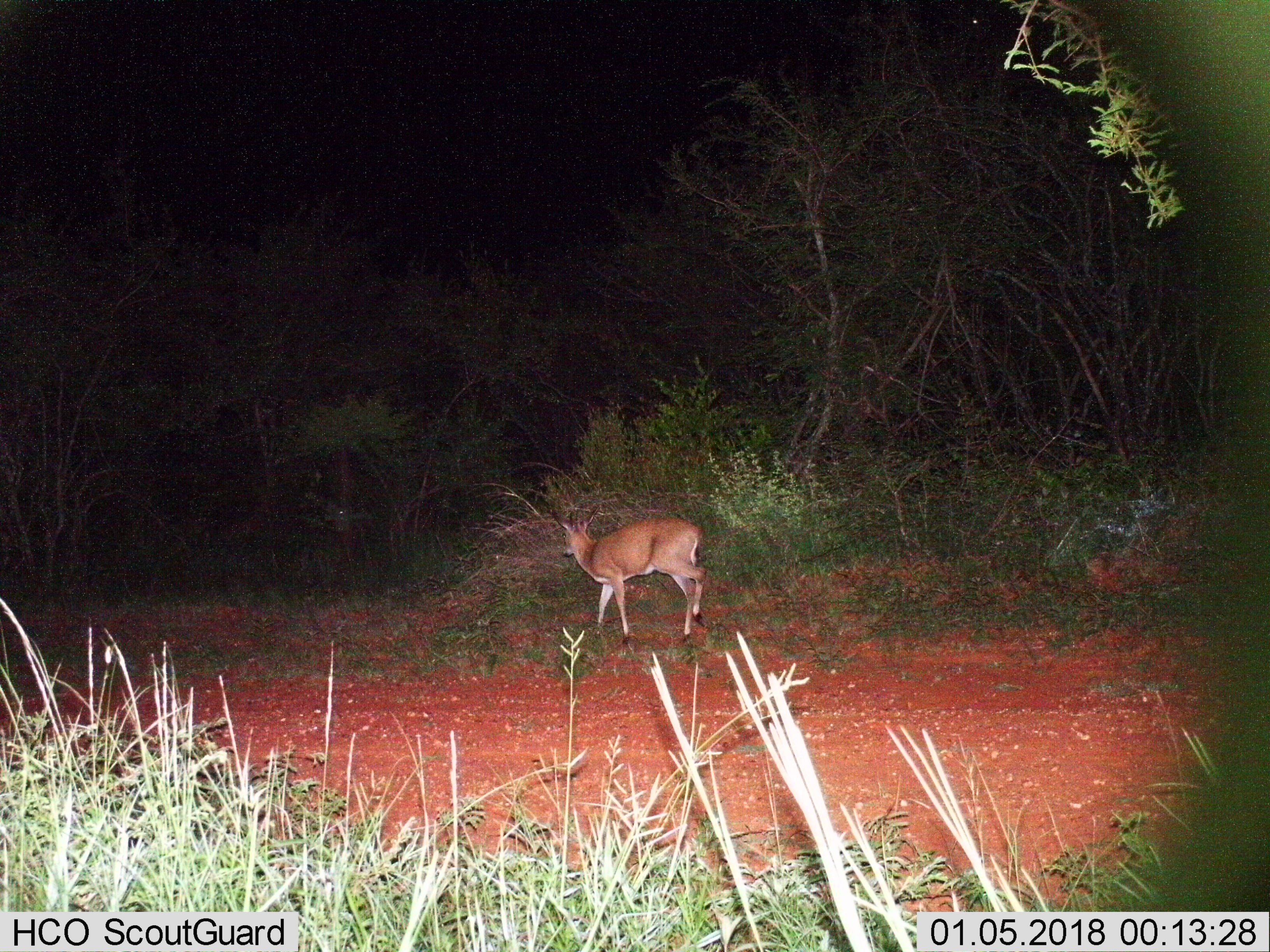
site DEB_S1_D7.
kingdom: Animalia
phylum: Chordata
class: Mammalia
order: Artiodactyla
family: Bovidae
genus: Sylvicapra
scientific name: Sylvicapra grimmia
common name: common duiker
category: duikercommongrey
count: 1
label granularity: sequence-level